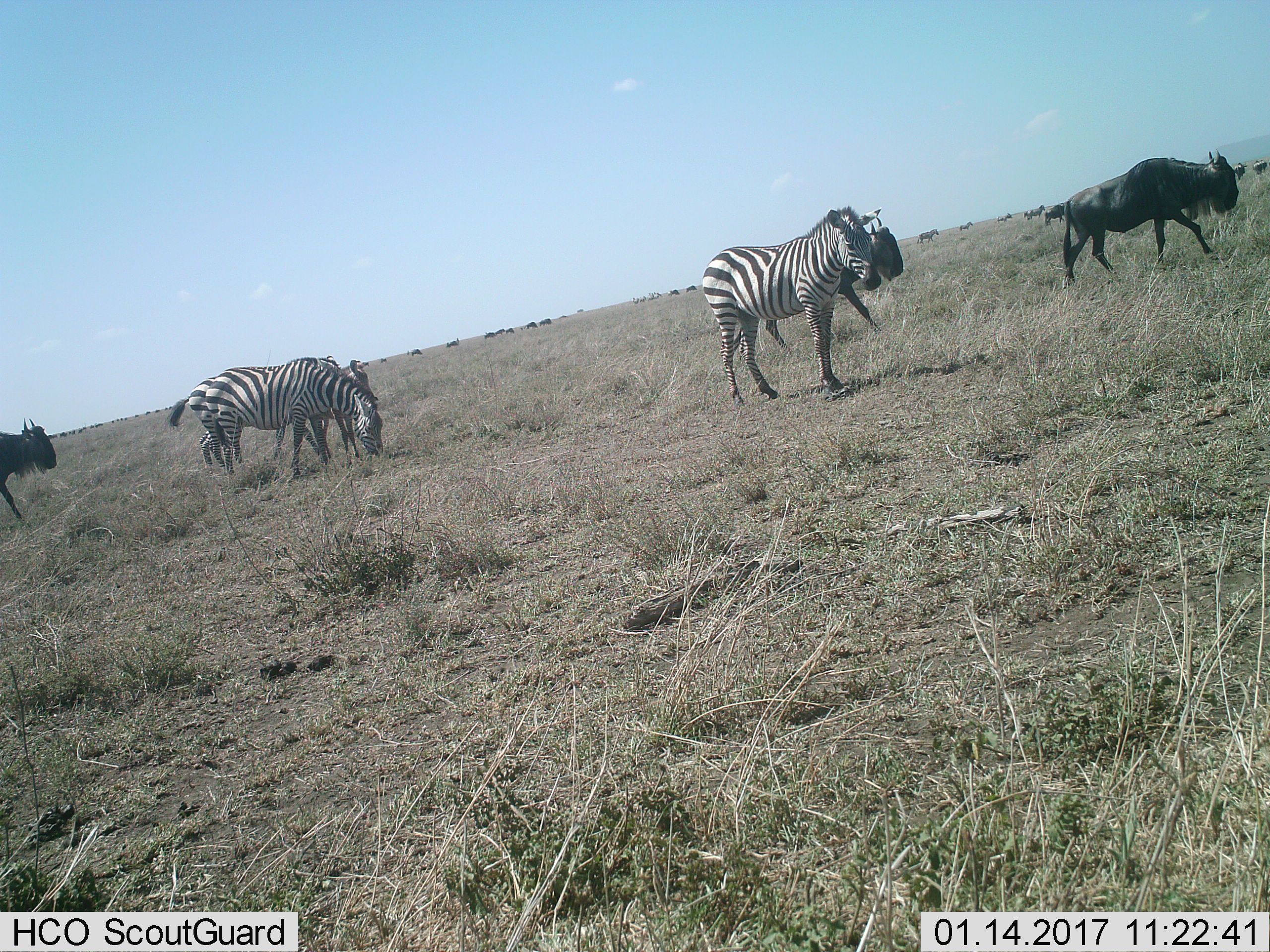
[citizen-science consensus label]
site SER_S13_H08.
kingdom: Animalia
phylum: Chordata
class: Mammalia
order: Artiodactyla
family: Bovidae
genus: Connochaetes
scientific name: Connochaetes taurinus taurinus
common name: blue wildebeest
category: wildebeestblue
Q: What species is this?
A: Wildebeestblue (blue wildebeest) (Connochaetes taurinus taurinus).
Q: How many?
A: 11-50.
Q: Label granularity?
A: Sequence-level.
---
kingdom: Animalia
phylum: Chordata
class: Mammalia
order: Perissodactyla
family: Equidae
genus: Equus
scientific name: Equus quagga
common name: plains zebra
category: zebraplains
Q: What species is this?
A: Zebraplains (plains zebra) (Equus quagga).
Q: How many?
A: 5.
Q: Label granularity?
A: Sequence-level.